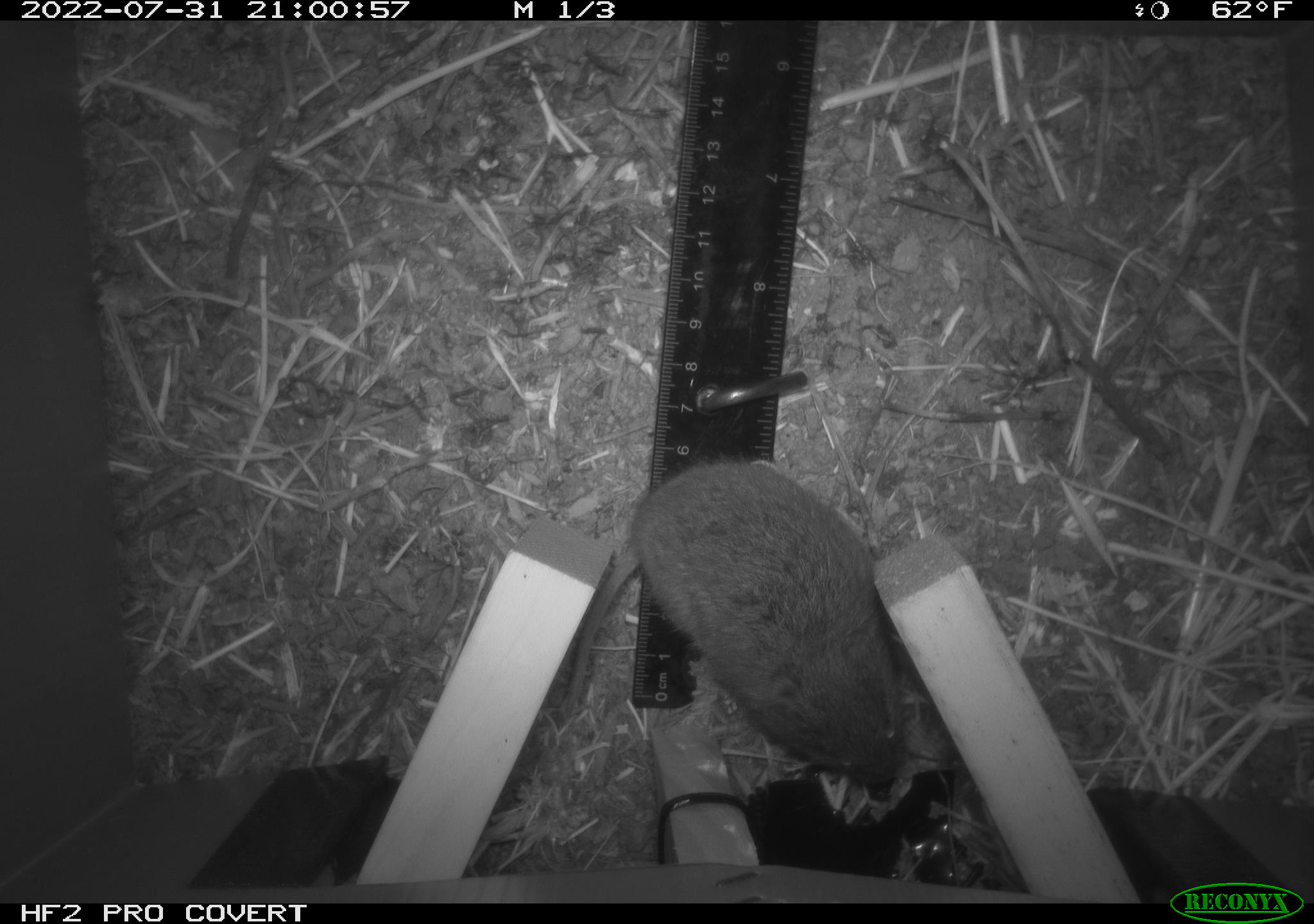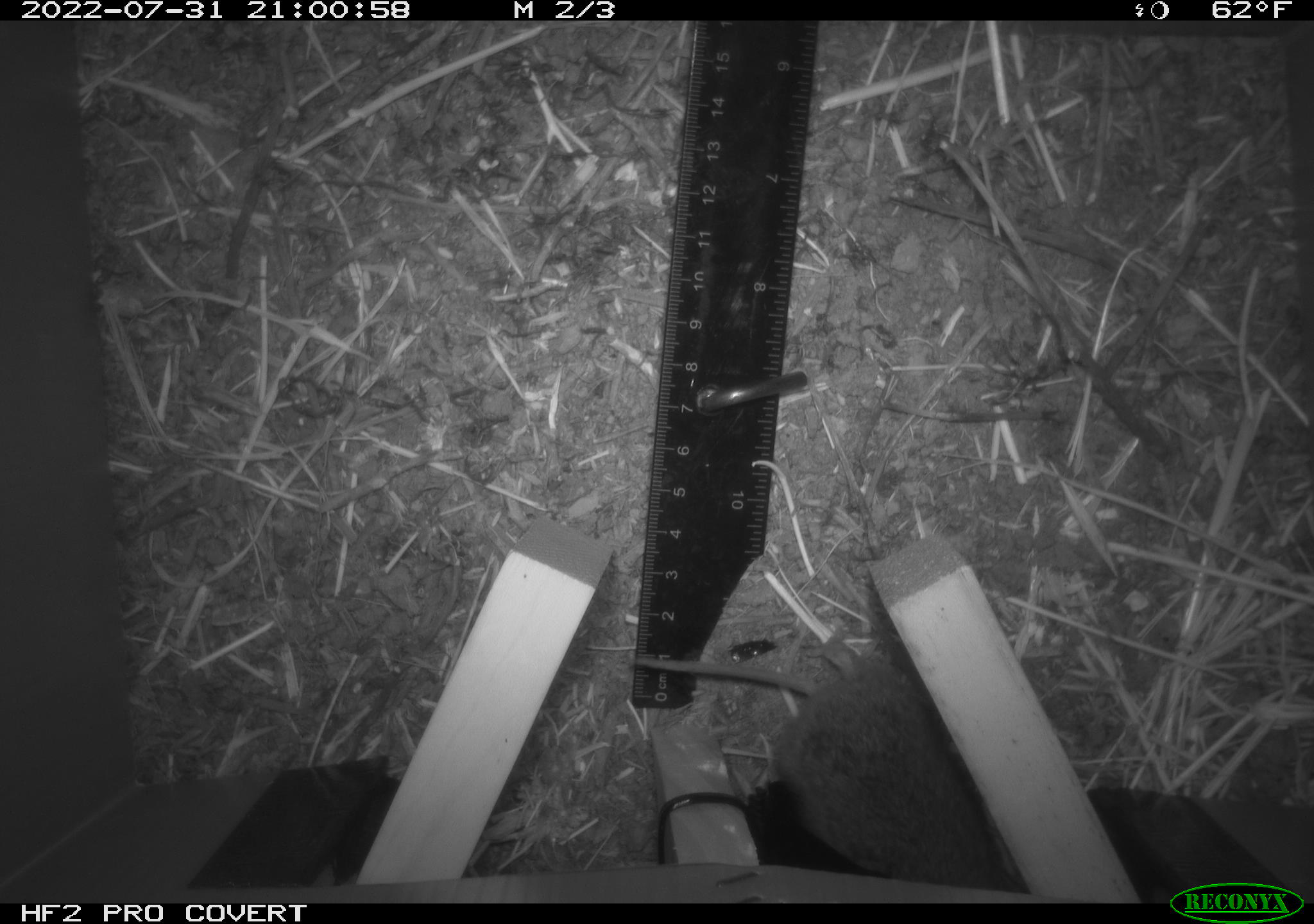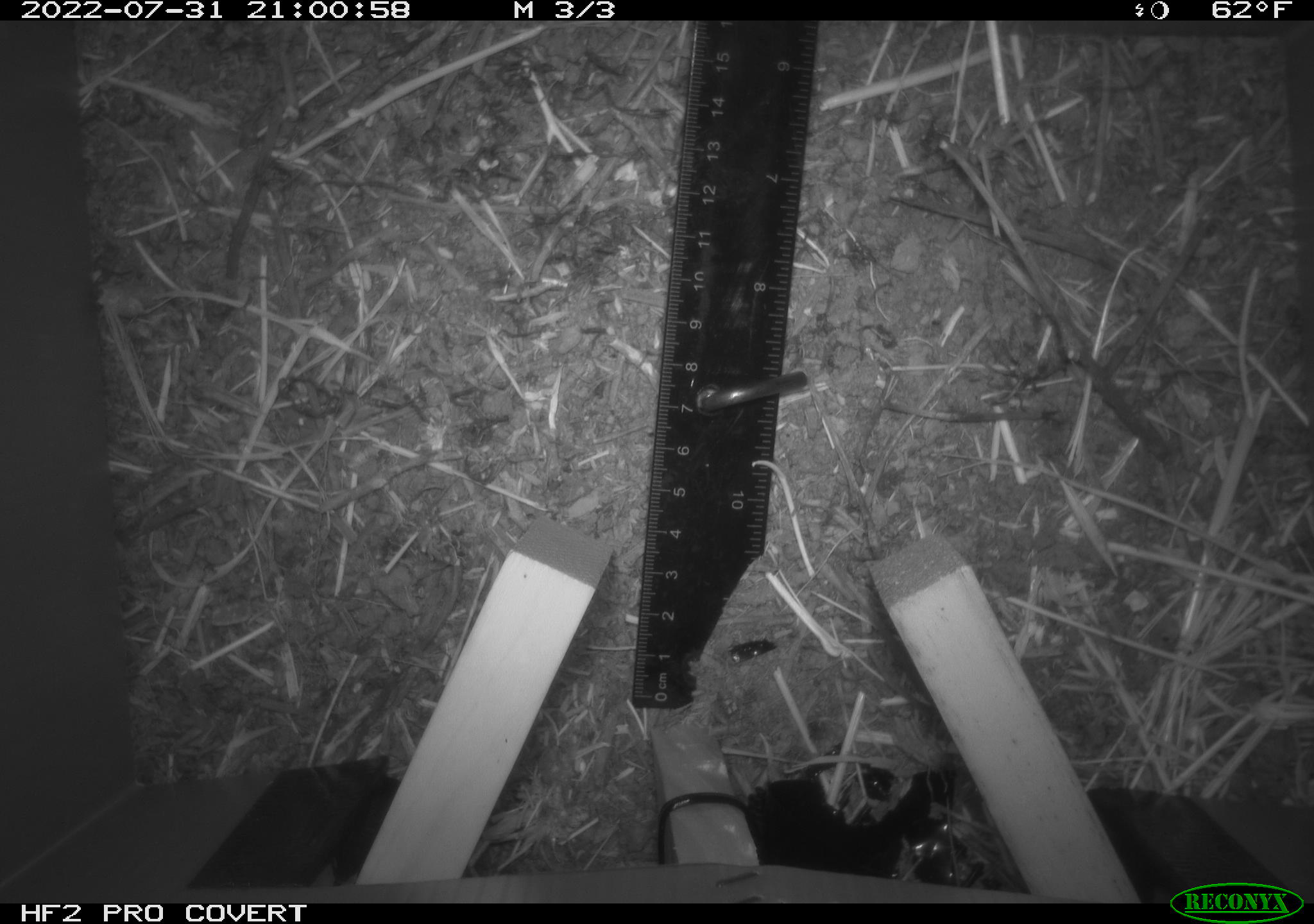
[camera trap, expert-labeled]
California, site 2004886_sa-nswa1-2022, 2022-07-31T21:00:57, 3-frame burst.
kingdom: Animalia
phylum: Chordata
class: Mammalia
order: Rodentia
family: Cricetidae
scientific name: Cricetidae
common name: hamsters, voles, lemmings, and allies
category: cricetidae family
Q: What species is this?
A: Cricetidae family (hamsters, voles, lemmings, and allies) (Cricetidae).